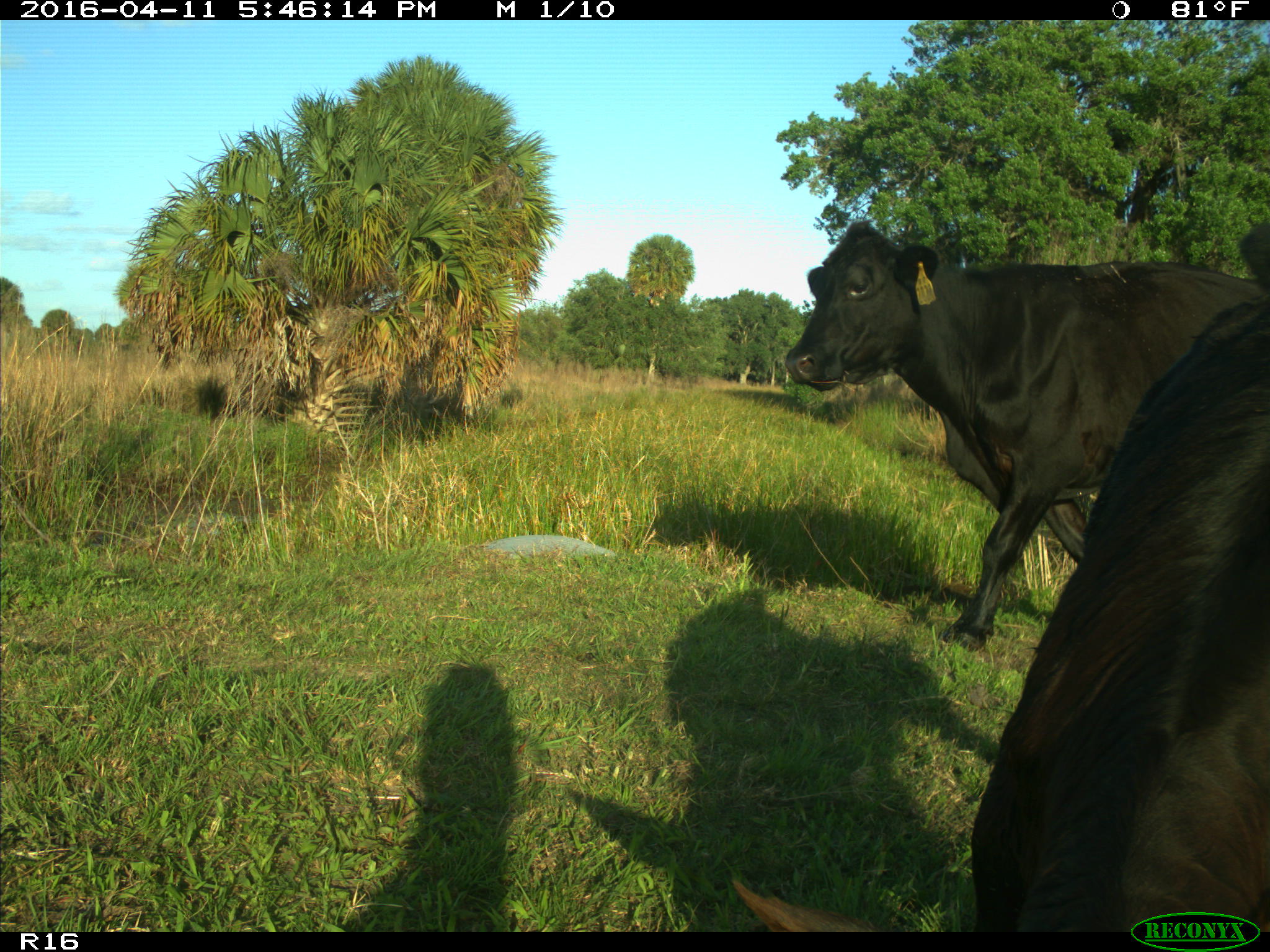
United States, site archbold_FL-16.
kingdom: Animalia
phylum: Chordata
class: Mammalia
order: Artiodactyla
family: Bovidae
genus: Bos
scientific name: Bos taurus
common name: domestic cow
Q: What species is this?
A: Bos taurus (domestic cow).